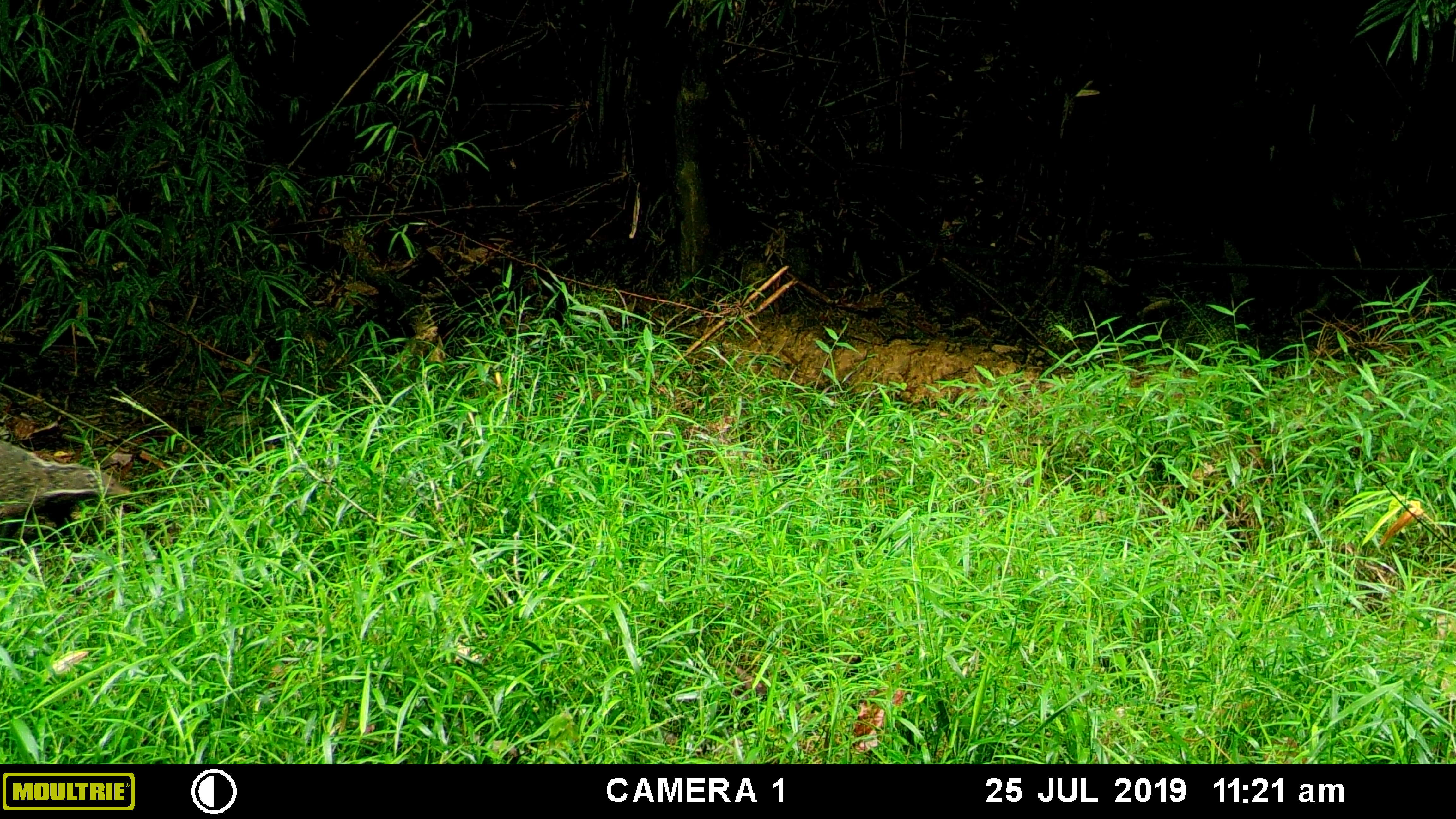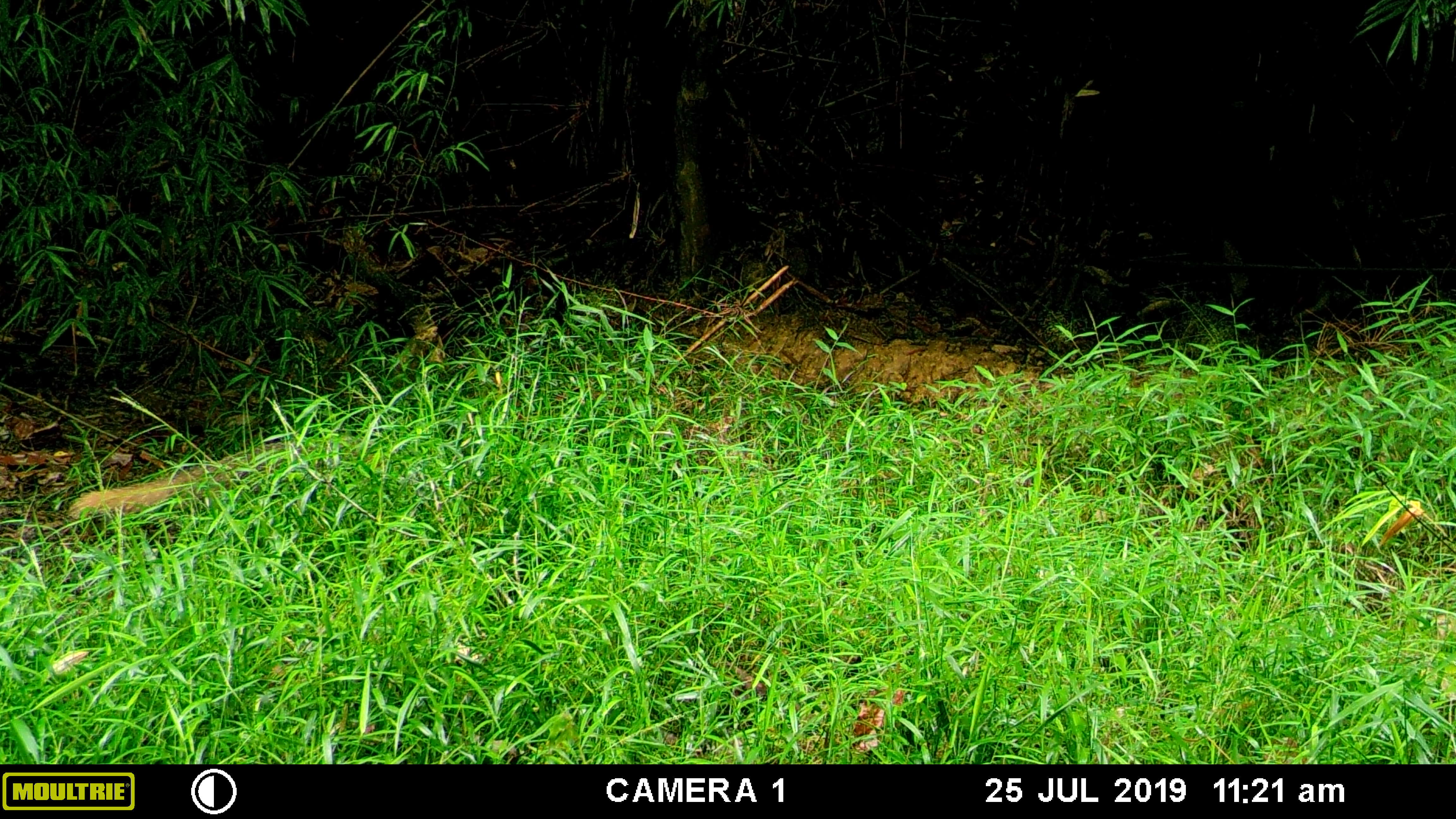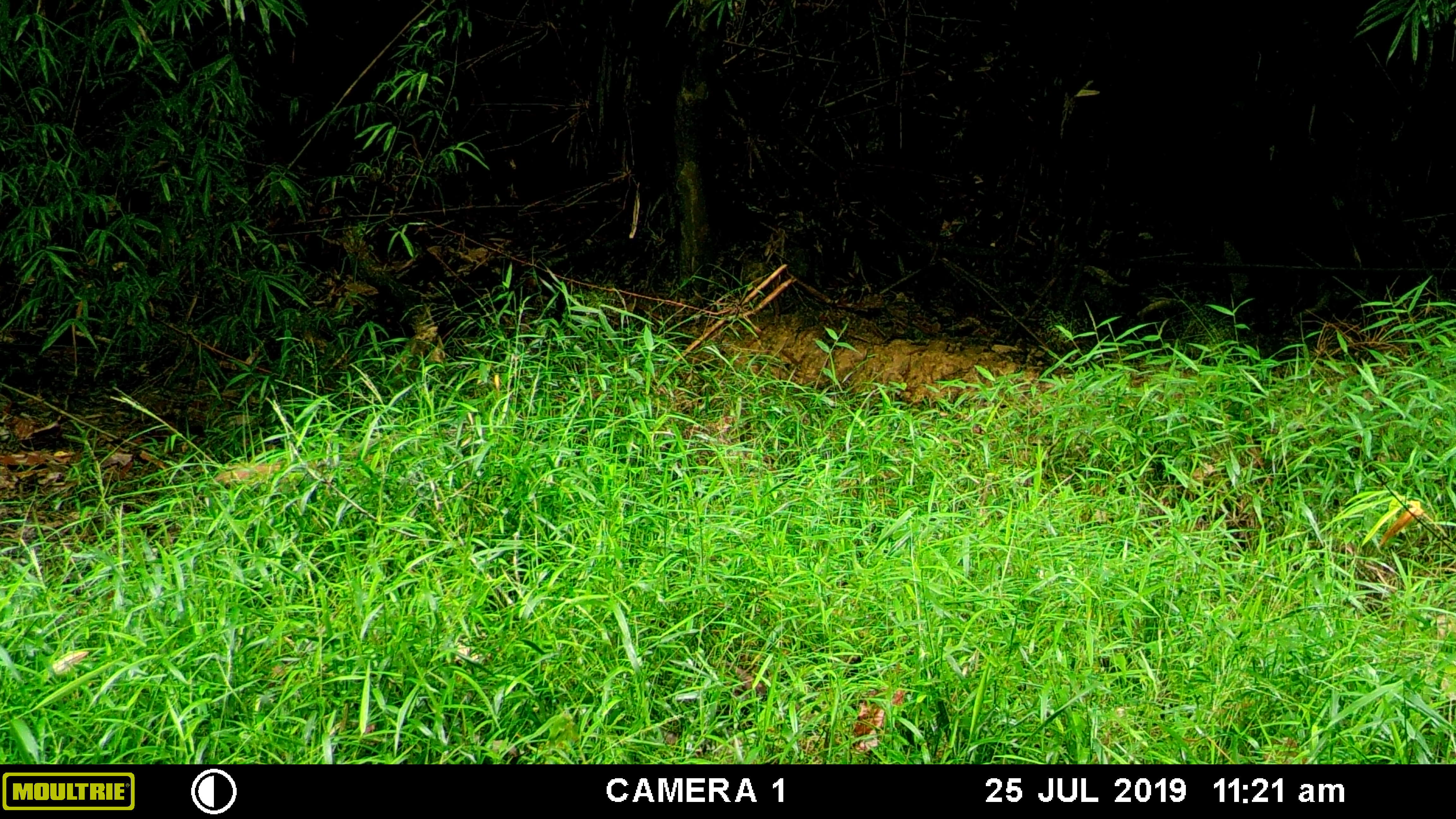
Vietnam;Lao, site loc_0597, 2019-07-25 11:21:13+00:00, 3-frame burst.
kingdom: Animalia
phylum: Chordata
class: Mammalia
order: Carnivora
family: Herpestidae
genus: Urva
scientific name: Urva urva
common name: crab-eating mongoose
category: crab eating mongoose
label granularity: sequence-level